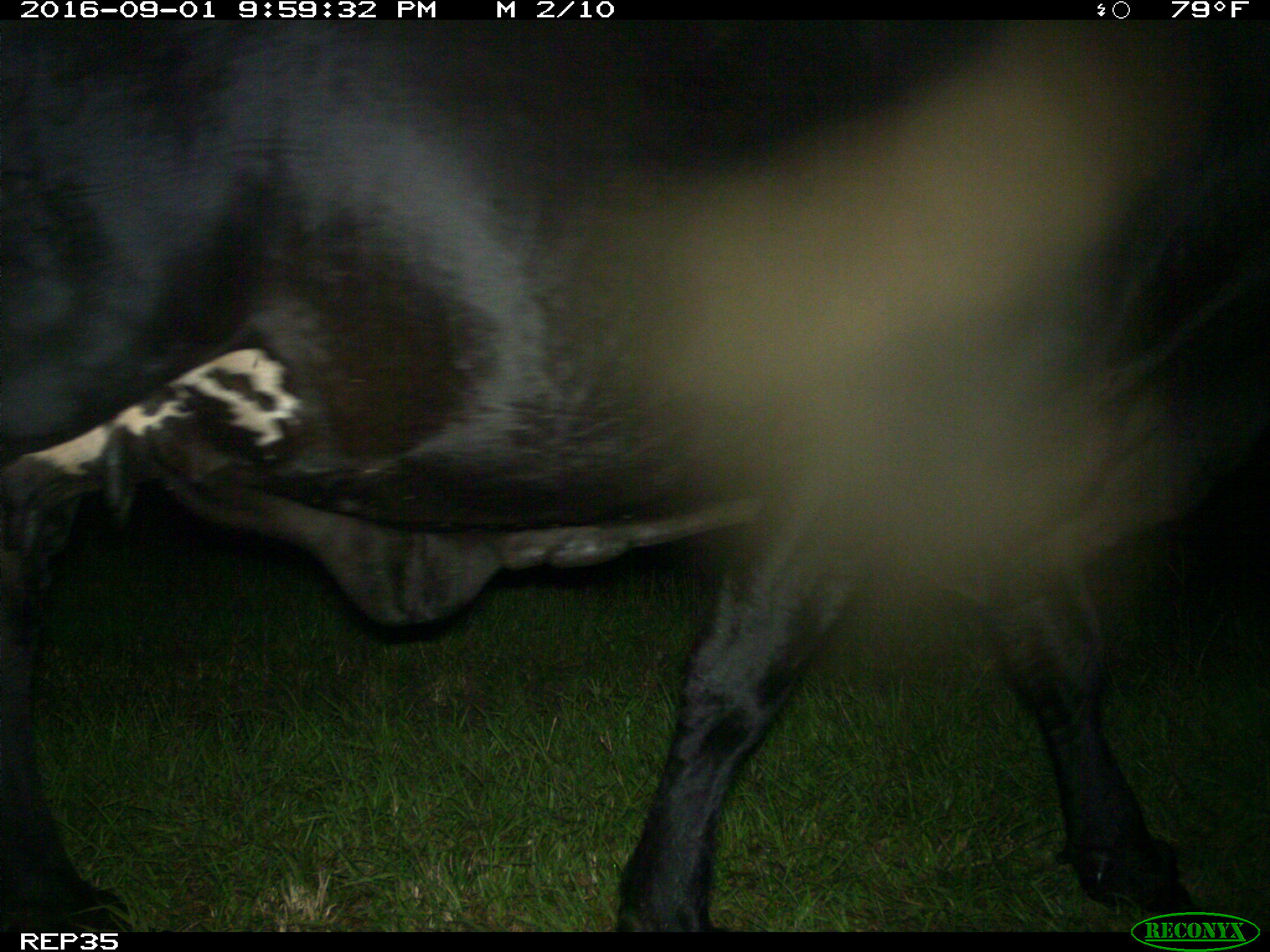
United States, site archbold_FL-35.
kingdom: Animalia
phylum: Chordata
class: Mammalia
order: Artiodactyla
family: Bovidae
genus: Bos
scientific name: Bos taurus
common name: domestic cow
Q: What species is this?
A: Bos taurus (domestic cow).